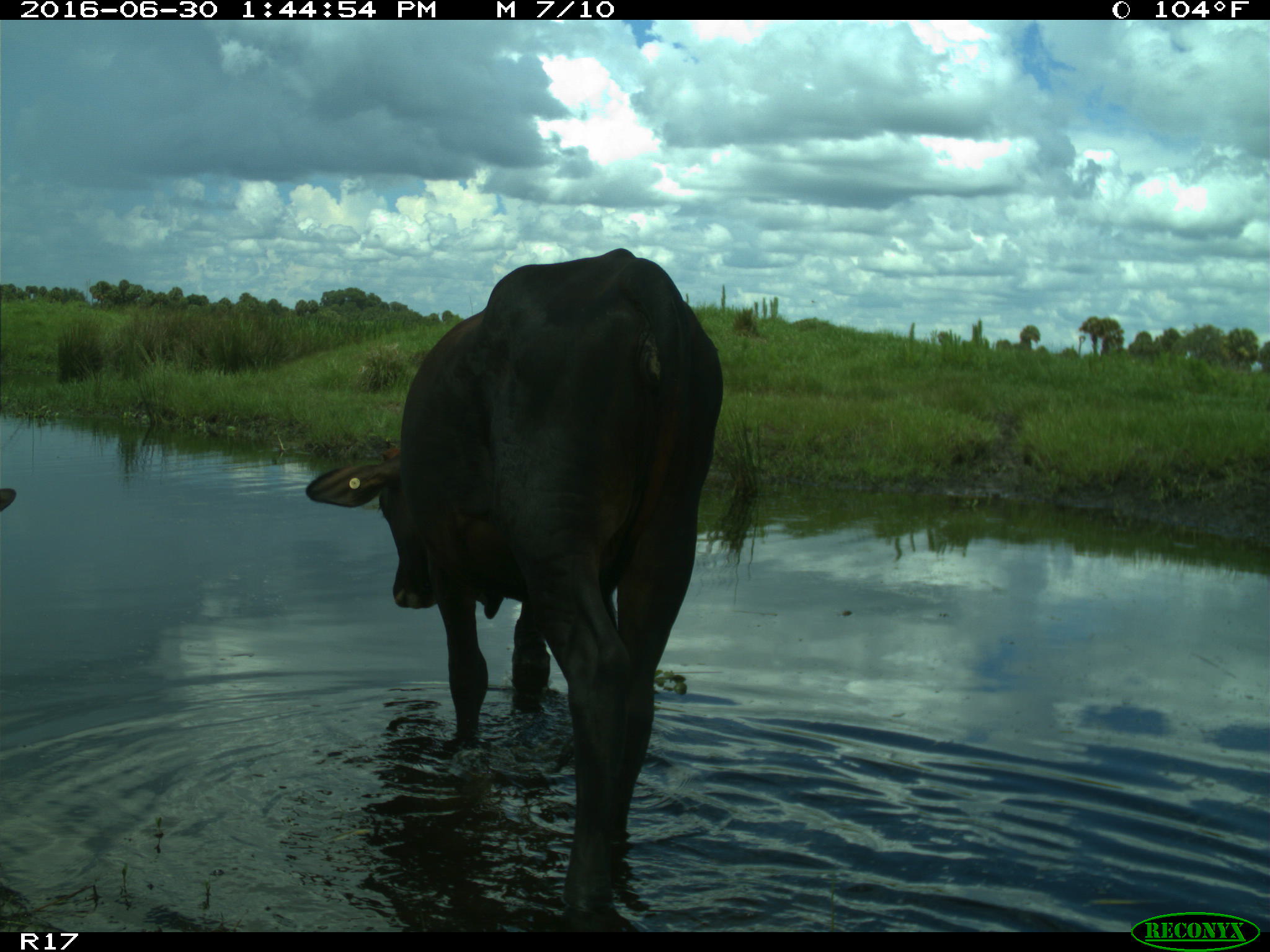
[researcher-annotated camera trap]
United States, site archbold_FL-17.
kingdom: Animalia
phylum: Chordata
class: Mammalia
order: Artiodactyla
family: Bovidae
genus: Bos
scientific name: Bos taurus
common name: domestic cow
Bos taurus (domestic cow).